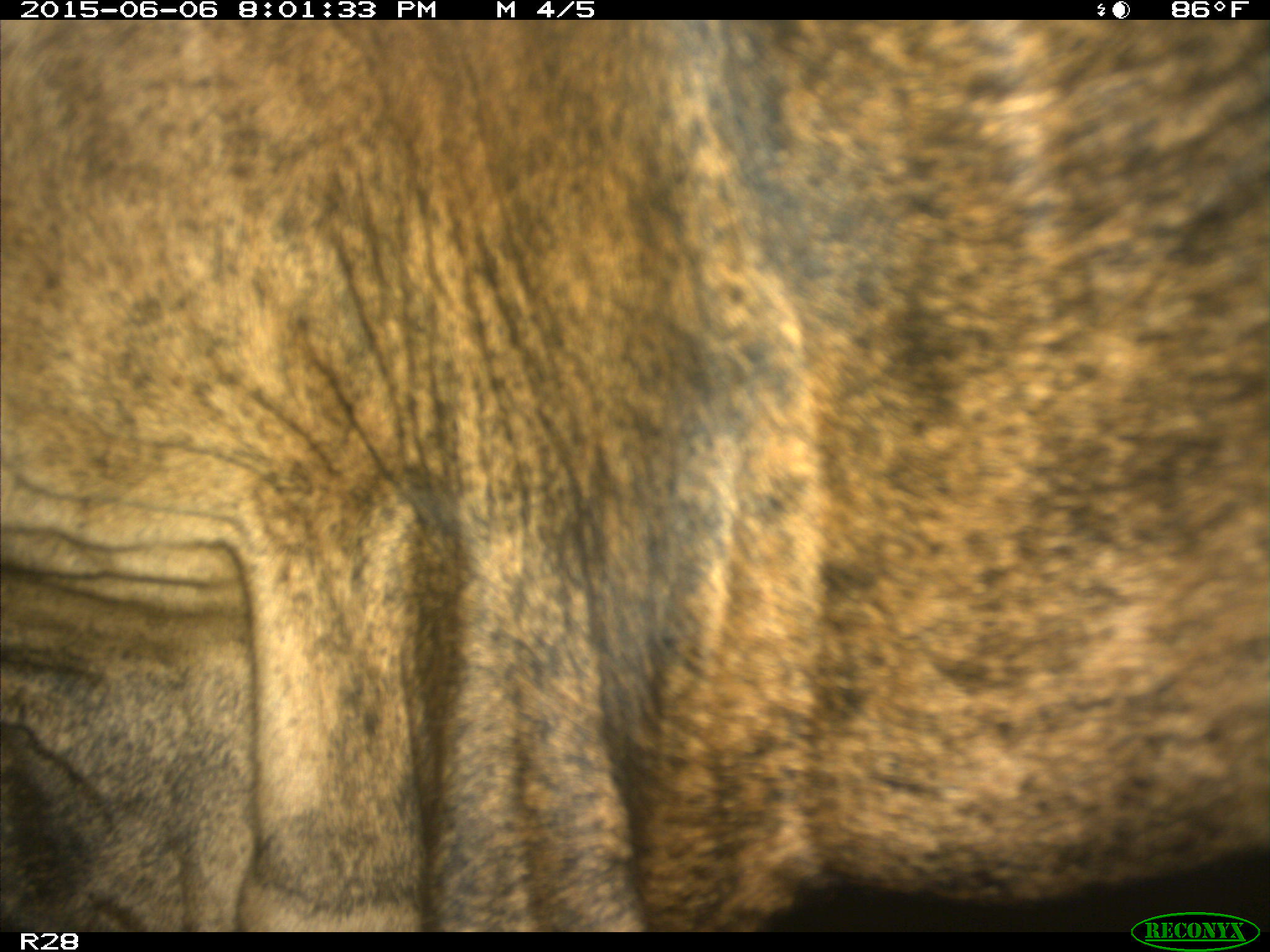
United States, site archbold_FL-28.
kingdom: Animalia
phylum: Chordata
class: Mammalia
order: Artiodactyla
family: Bovidae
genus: Bos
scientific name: Bos taurus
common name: domestic cow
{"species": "Bos taurus (domestic cow)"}